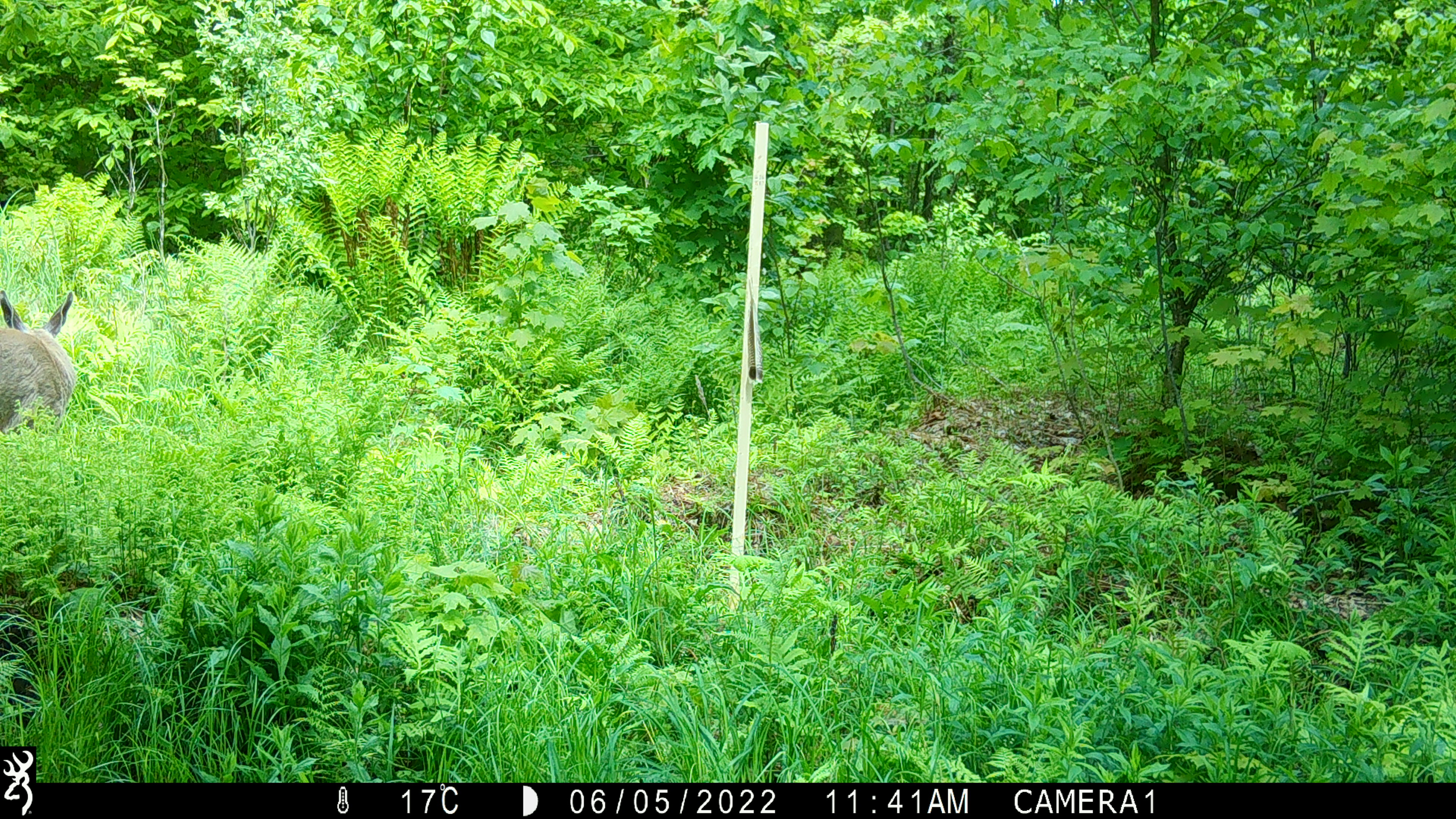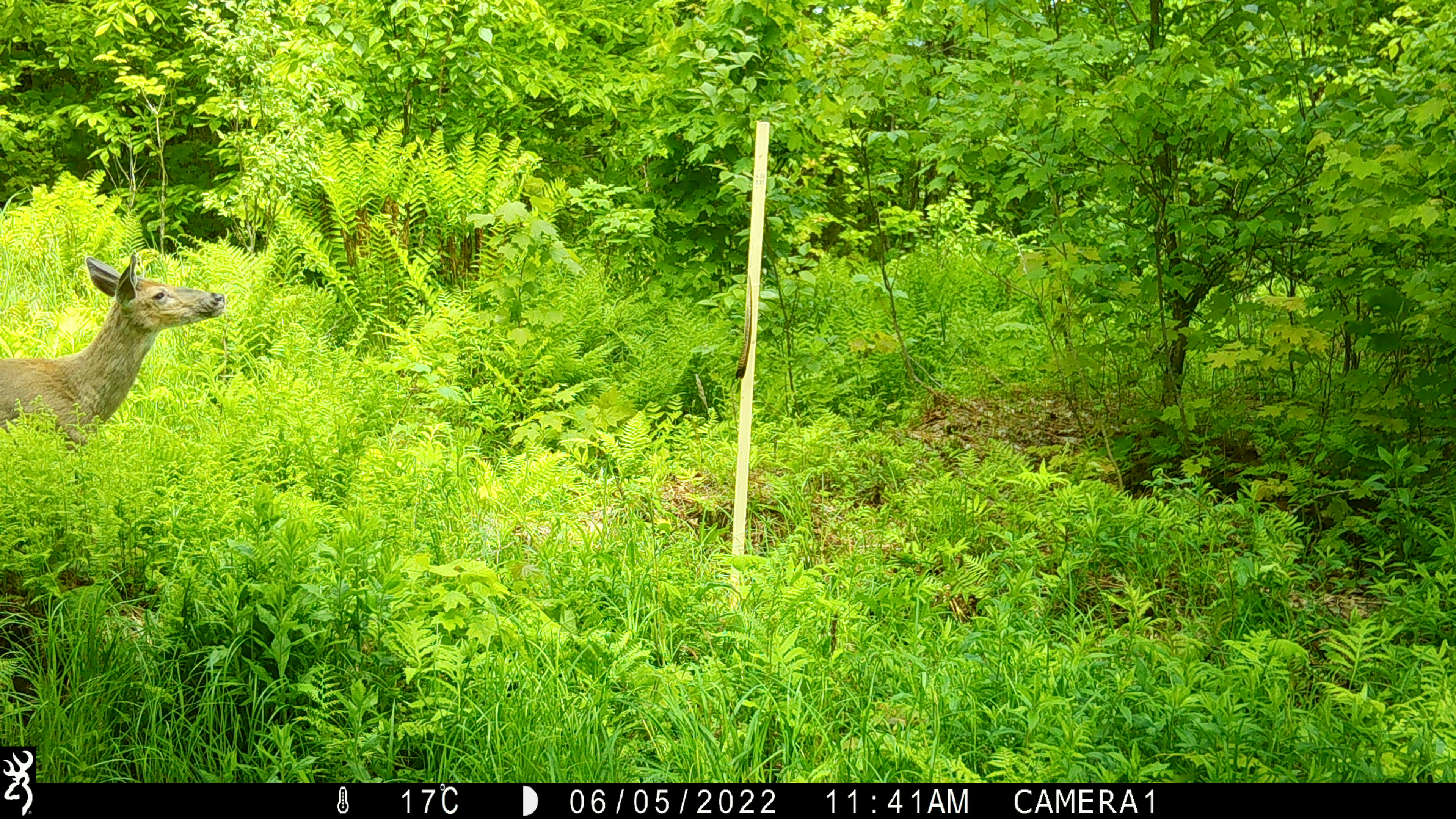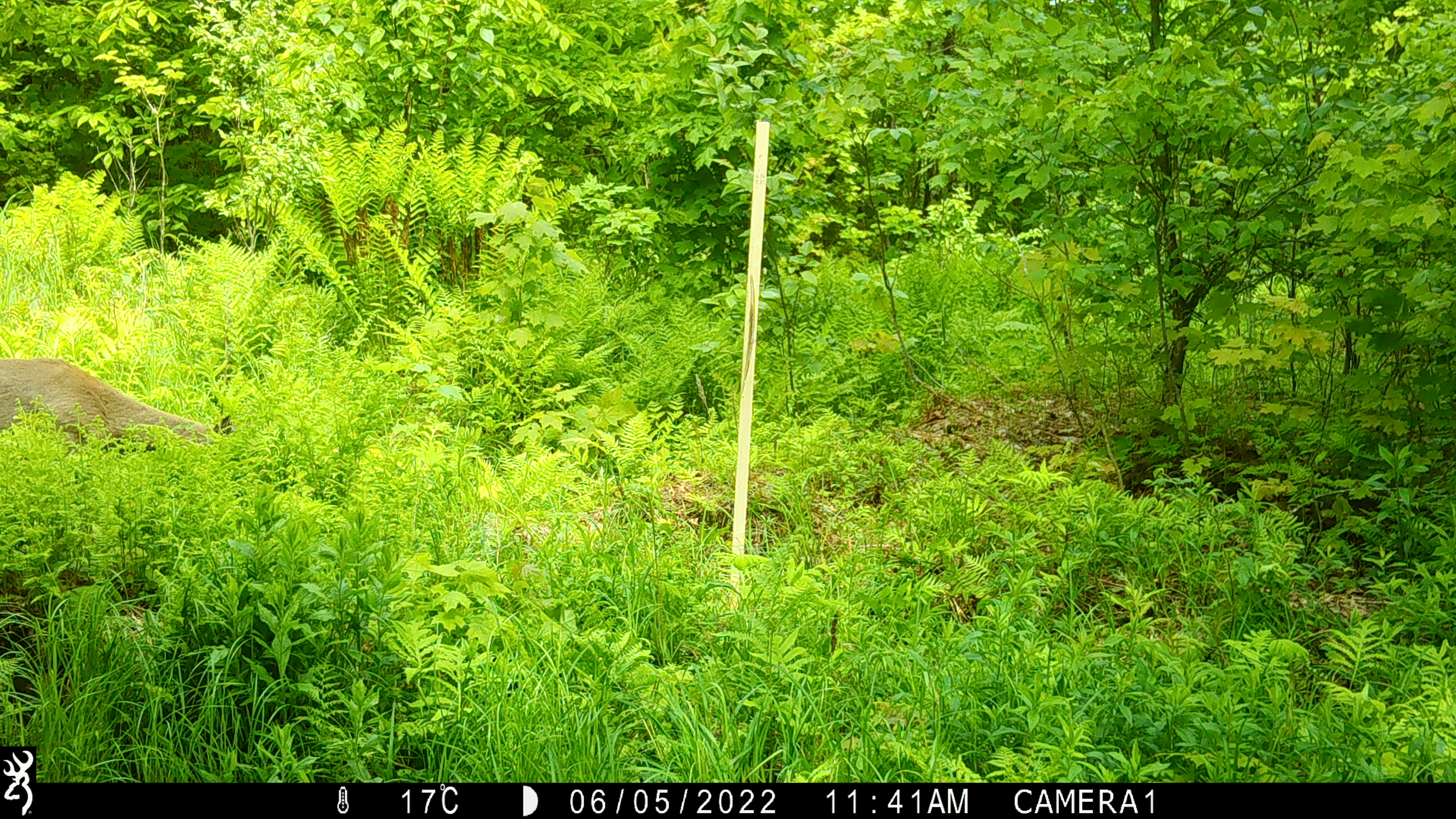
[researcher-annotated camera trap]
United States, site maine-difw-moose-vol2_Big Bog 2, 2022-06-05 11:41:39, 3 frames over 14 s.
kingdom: Animalia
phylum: Chordata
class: Mammalia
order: Artiodactyla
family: Cervidae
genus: Odocoileus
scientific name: Odocoileus virginianus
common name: white-tailed deer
White-tailed deer (Odocoileus virginianus).